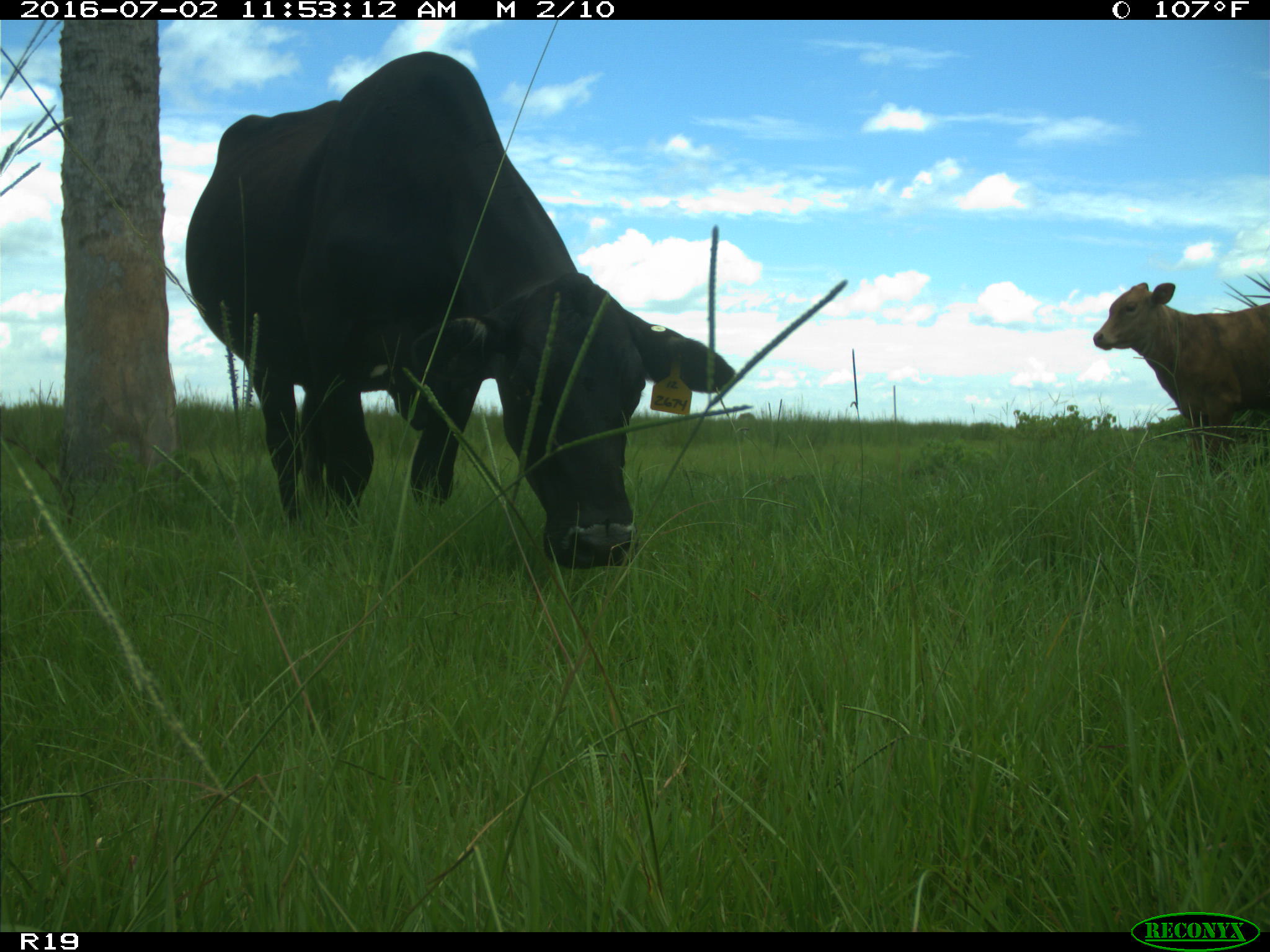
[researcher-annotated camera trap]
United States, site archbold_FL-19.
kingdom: Animalia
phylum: Chordata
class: Mammalia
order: Artiodactyla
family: Bovidae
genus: Bos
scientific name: Bos taurus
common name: domestic cow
Bos taurus (domestic cow).